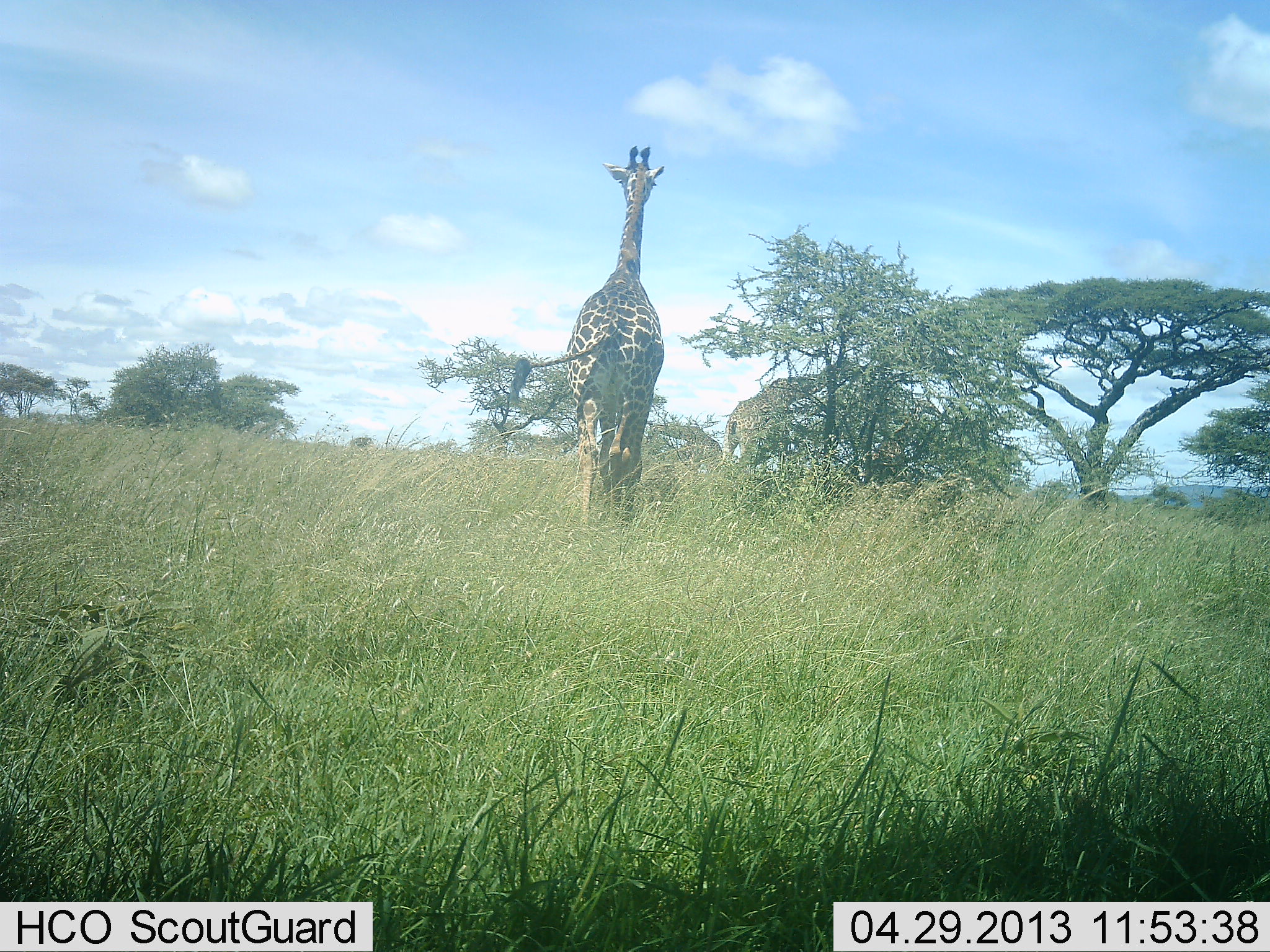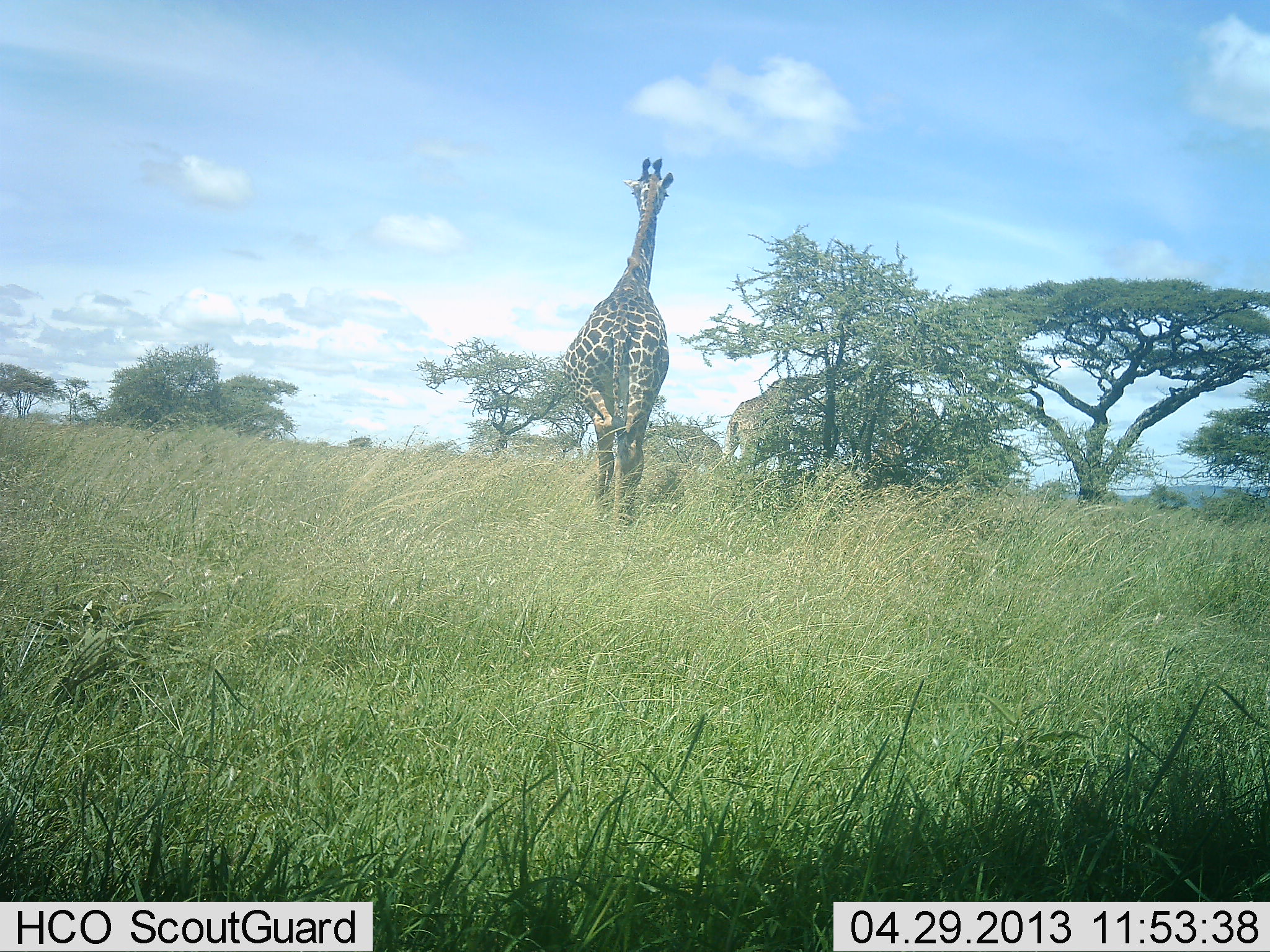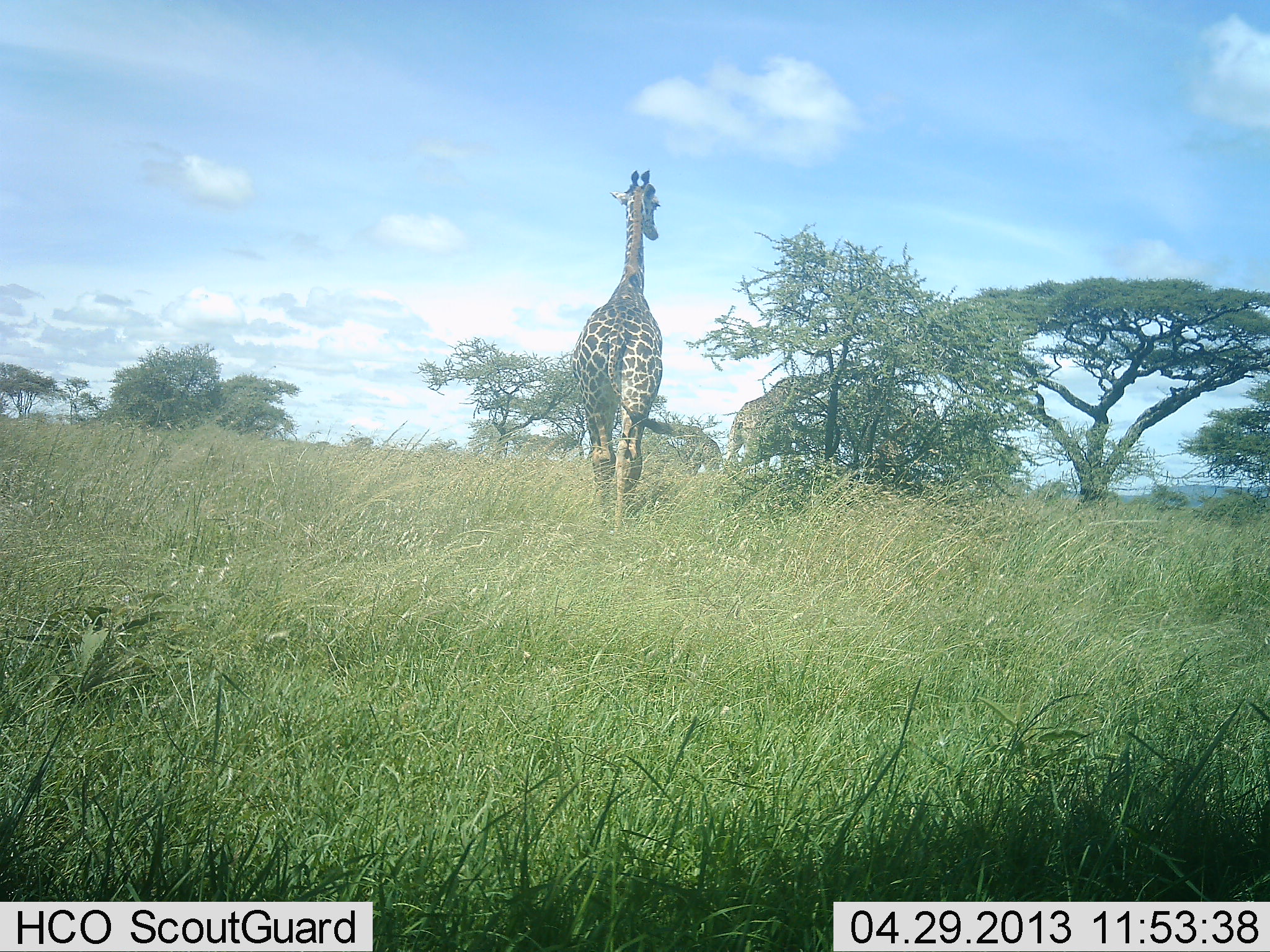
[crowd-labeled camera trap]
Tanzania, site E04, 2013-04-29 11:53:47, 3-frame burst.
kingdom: Animalia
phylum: Chordata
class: Mammalia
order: Artiodactyla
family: Giraffidae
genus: Giraffa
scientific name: Giraffa camelopardalis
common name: giraffe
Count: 2.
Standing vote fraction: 21%.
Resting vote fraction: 0%.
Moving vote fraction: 86%.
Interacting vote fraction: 0%.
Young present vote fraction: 0%.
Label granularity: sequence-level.